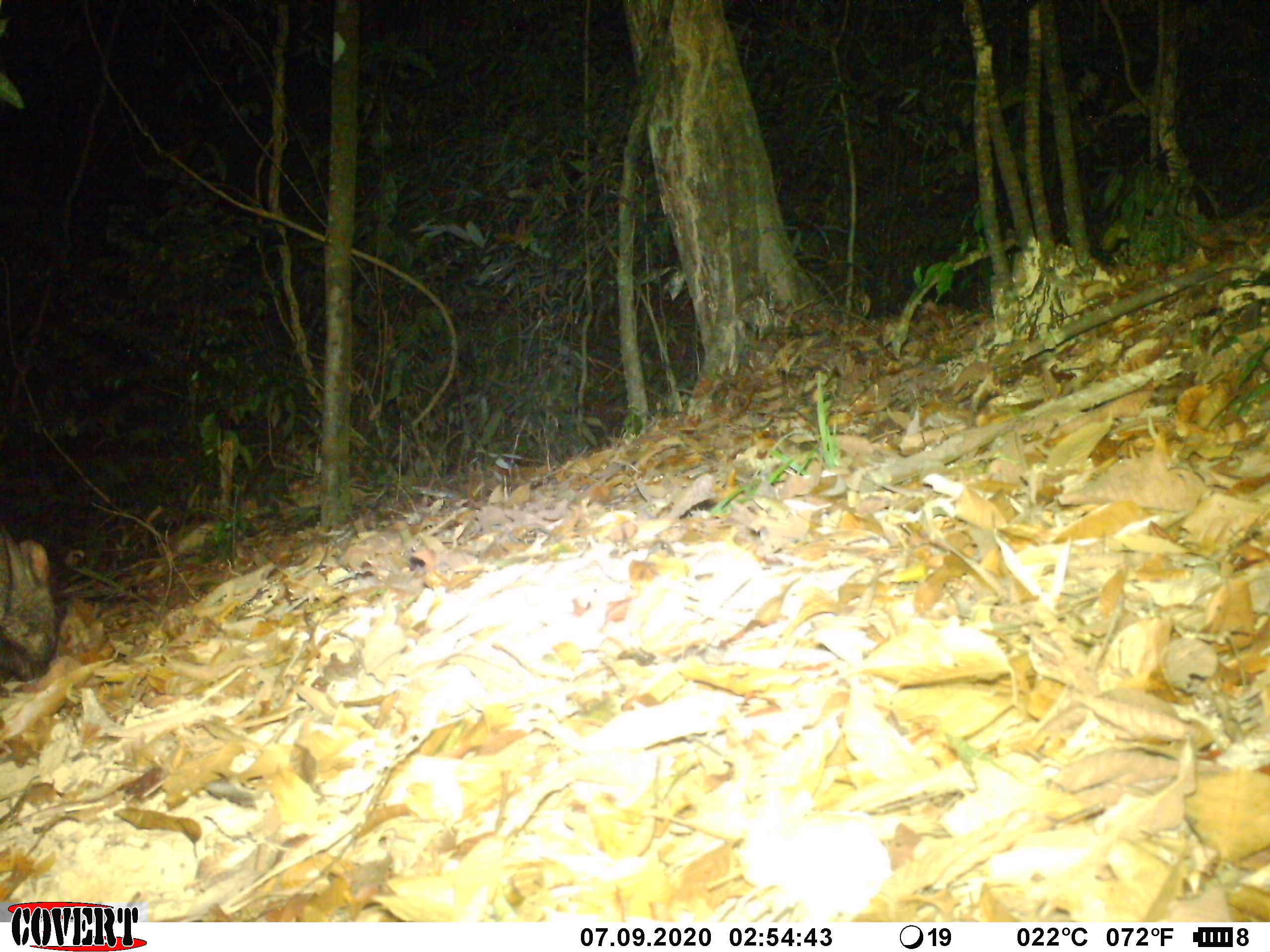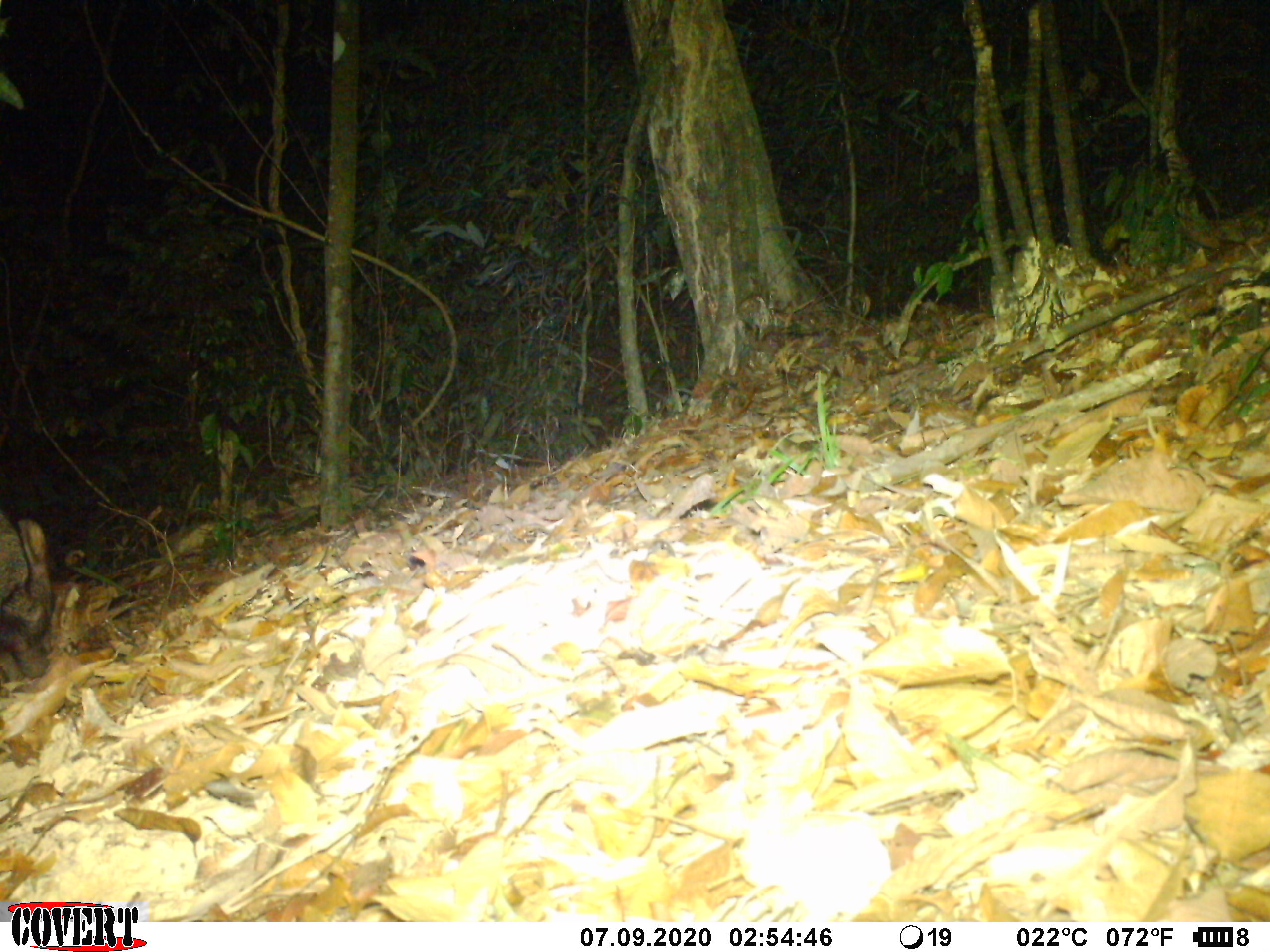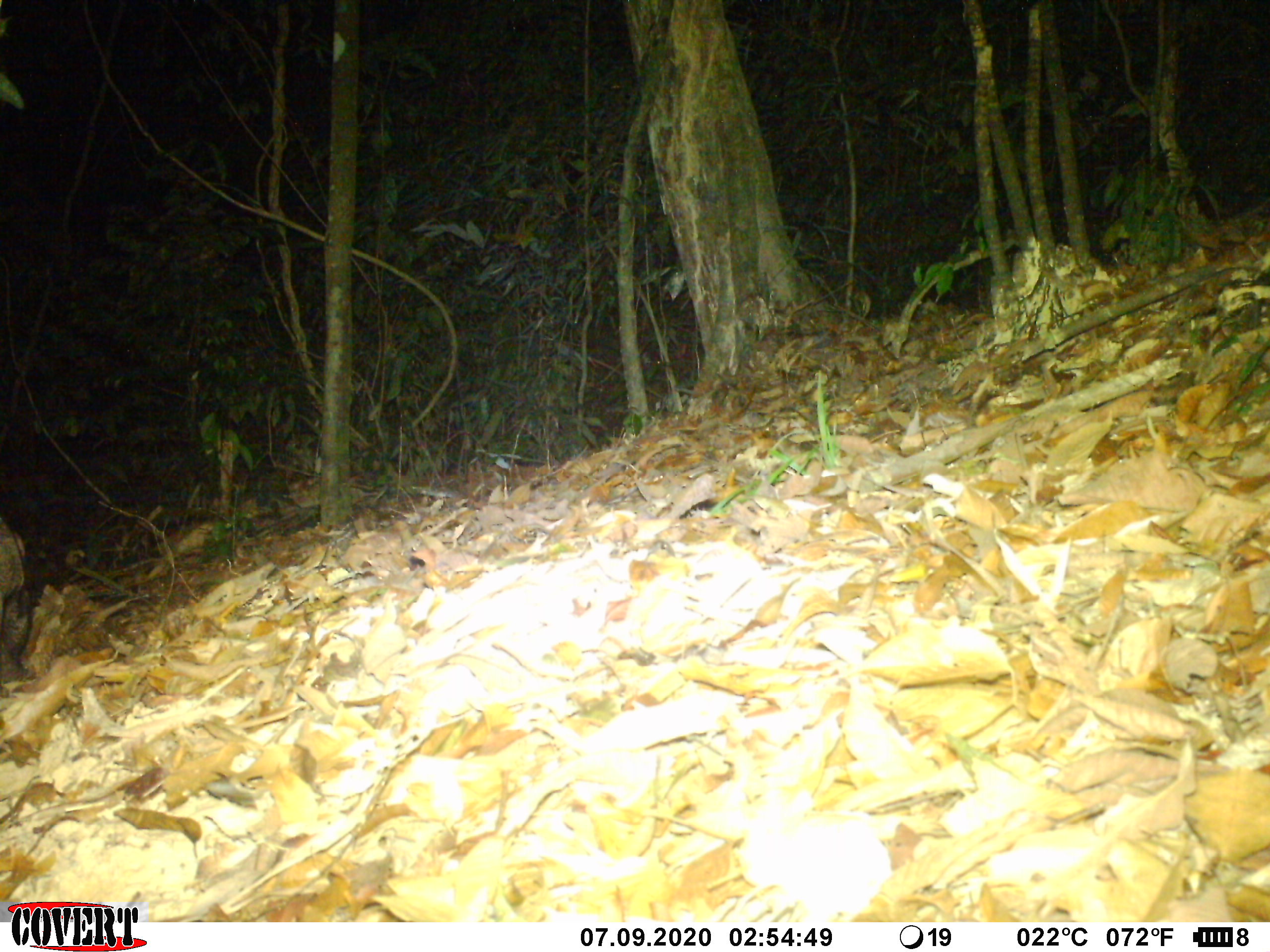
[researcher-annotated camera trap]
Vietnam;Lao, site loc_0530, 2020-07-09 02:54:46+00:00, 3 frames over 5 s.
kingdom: Animalia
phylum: Chordata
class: Mammalia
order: Artiodactyla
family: Suidae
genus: Sus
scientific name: Sus scrofa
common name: eurasian wild pig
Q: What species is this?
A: Eurasian wild pig (Sus scrofa).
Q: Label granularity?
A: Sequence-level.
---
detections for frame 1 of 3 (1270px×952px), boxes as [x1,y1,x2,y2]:
eurasian wild pig: [0,519,58,681]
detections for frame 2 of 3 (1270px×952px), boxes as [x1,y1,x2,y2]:
eurasian wild pig: [0,508,55,679]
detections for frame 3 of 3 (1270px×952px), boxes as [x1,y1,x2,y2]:
eurasian wild pig: [0,516,27,680]